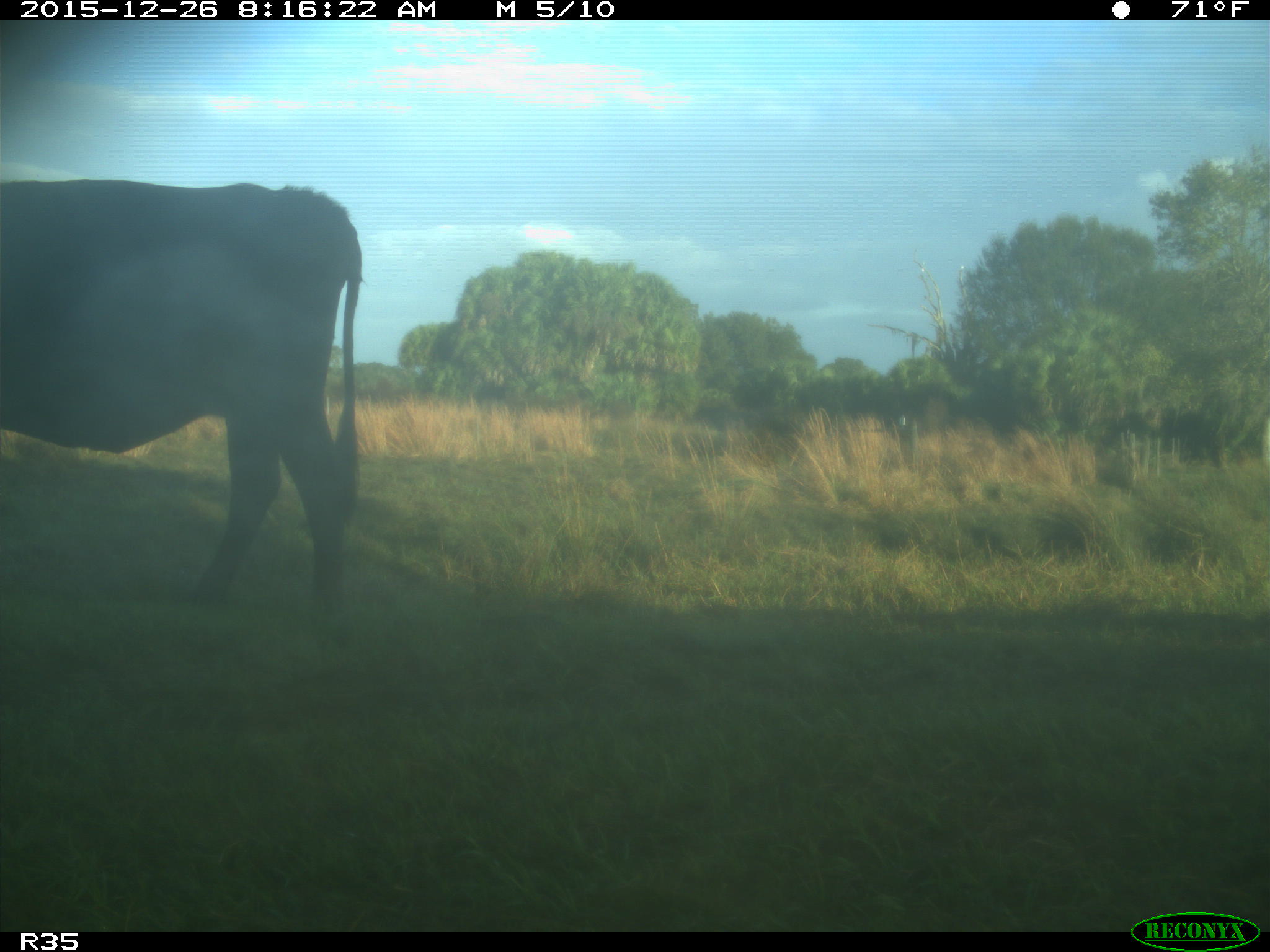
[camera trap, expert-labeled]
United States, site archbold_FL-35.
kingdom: Animalia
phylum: Chordata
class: Mammalia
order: Artiodactyla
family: Bovidae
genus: Bos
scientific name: Bos taurus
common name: domestic cow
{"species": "Bos taurus (domestic cow)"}